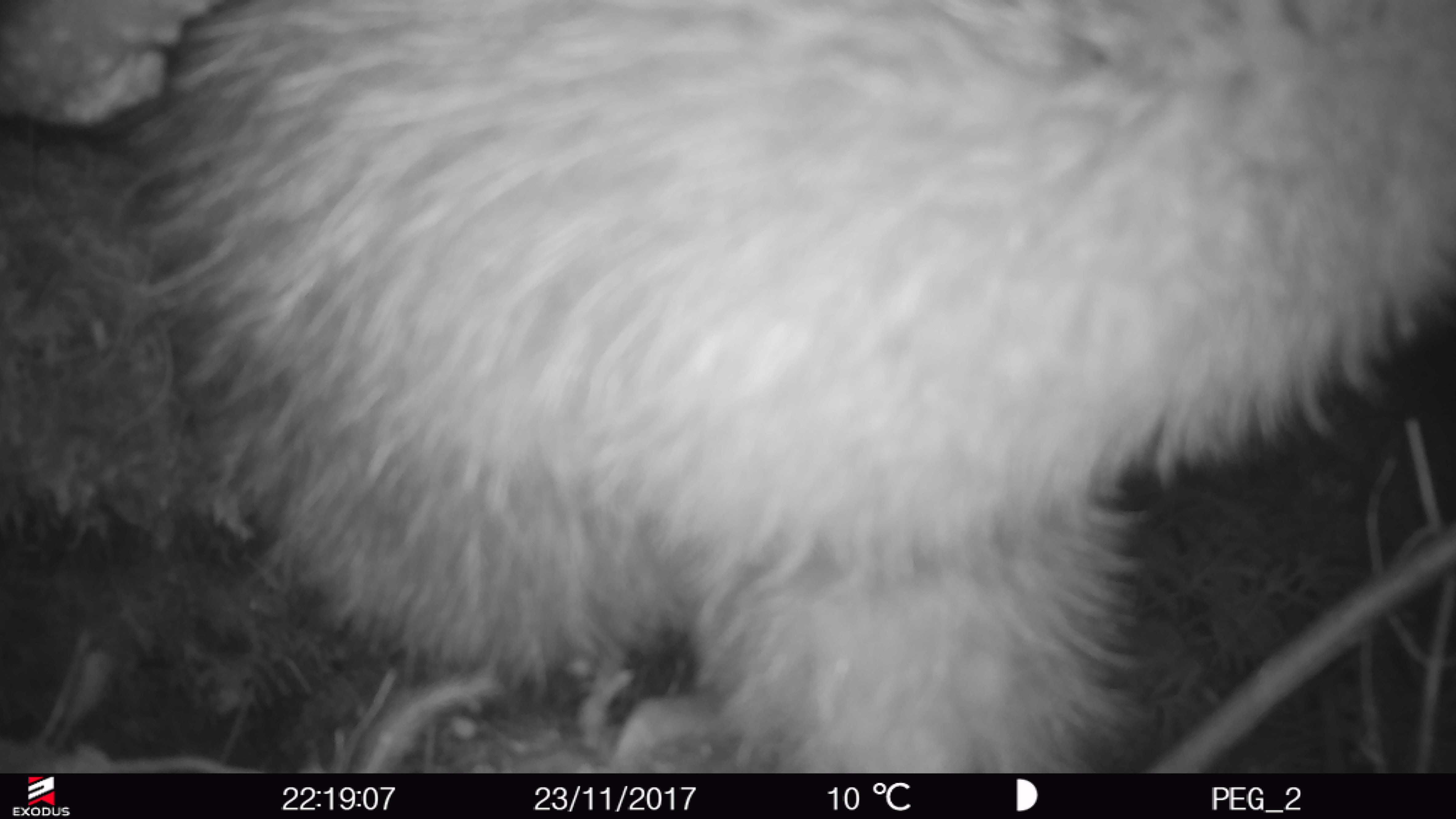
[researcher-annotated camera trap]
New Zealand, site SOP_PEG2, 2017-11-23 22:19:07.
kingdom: Animalia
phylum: Chordata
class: Aves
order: Apterygiformes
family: Apterygidae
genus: Apteryx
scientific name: Apteryx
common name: kiwi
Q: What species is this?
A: Kiwi (Apteryx).